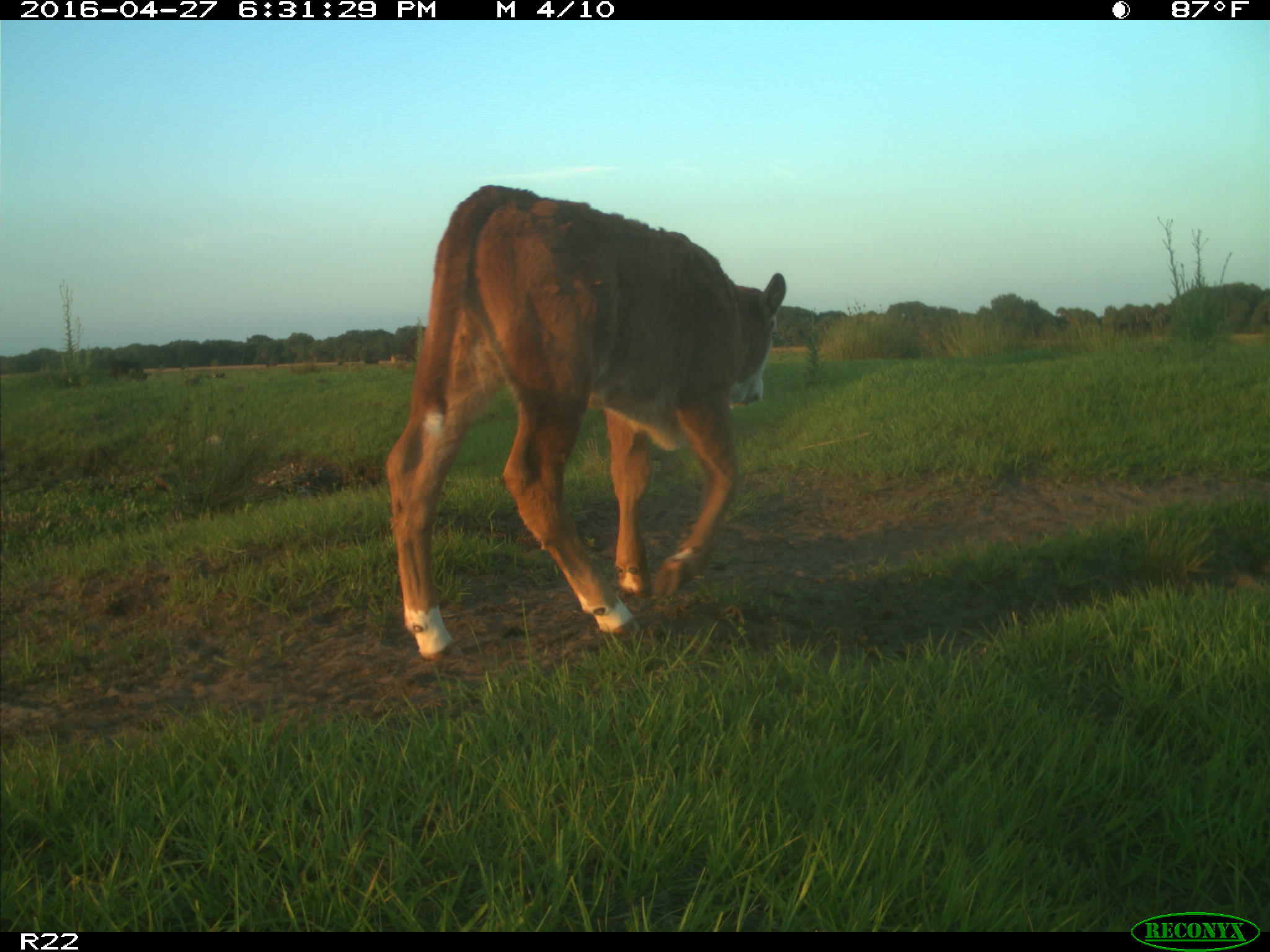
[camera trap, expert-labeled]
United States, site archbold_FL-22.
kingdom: Animalia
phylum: Chordata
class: Mammalia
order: Artiodactyla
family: Bovidae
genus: Bos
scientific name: Bos taurus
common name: domestic cow